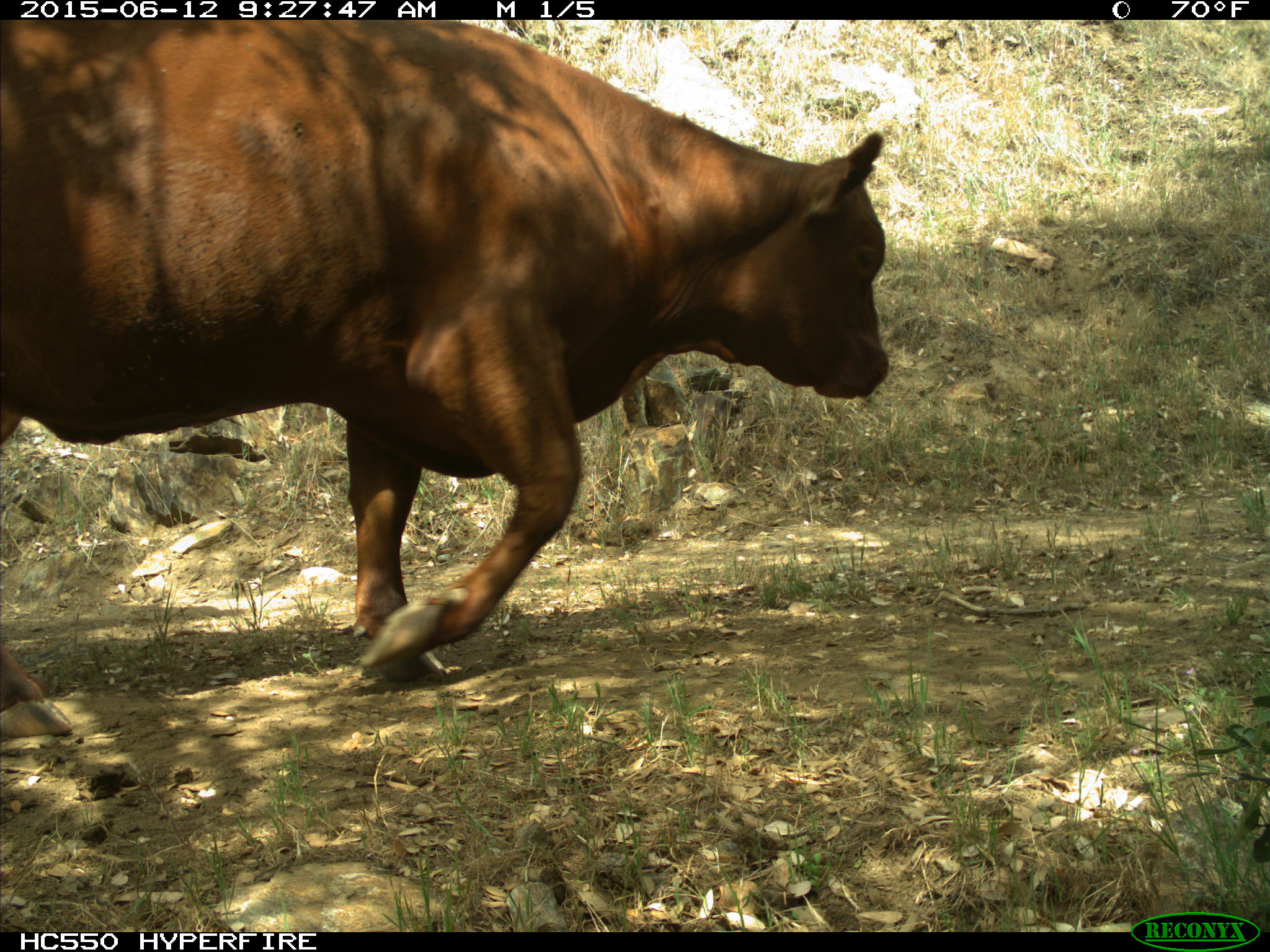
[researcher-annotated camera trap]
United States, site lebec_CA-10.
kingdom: Animalia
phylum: Chordata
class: Mammalia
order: Artiodactyla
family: Bovidae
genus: Bos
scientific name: Bos taurus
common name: domestic cow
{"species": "Bos taurus (domestic cow)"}